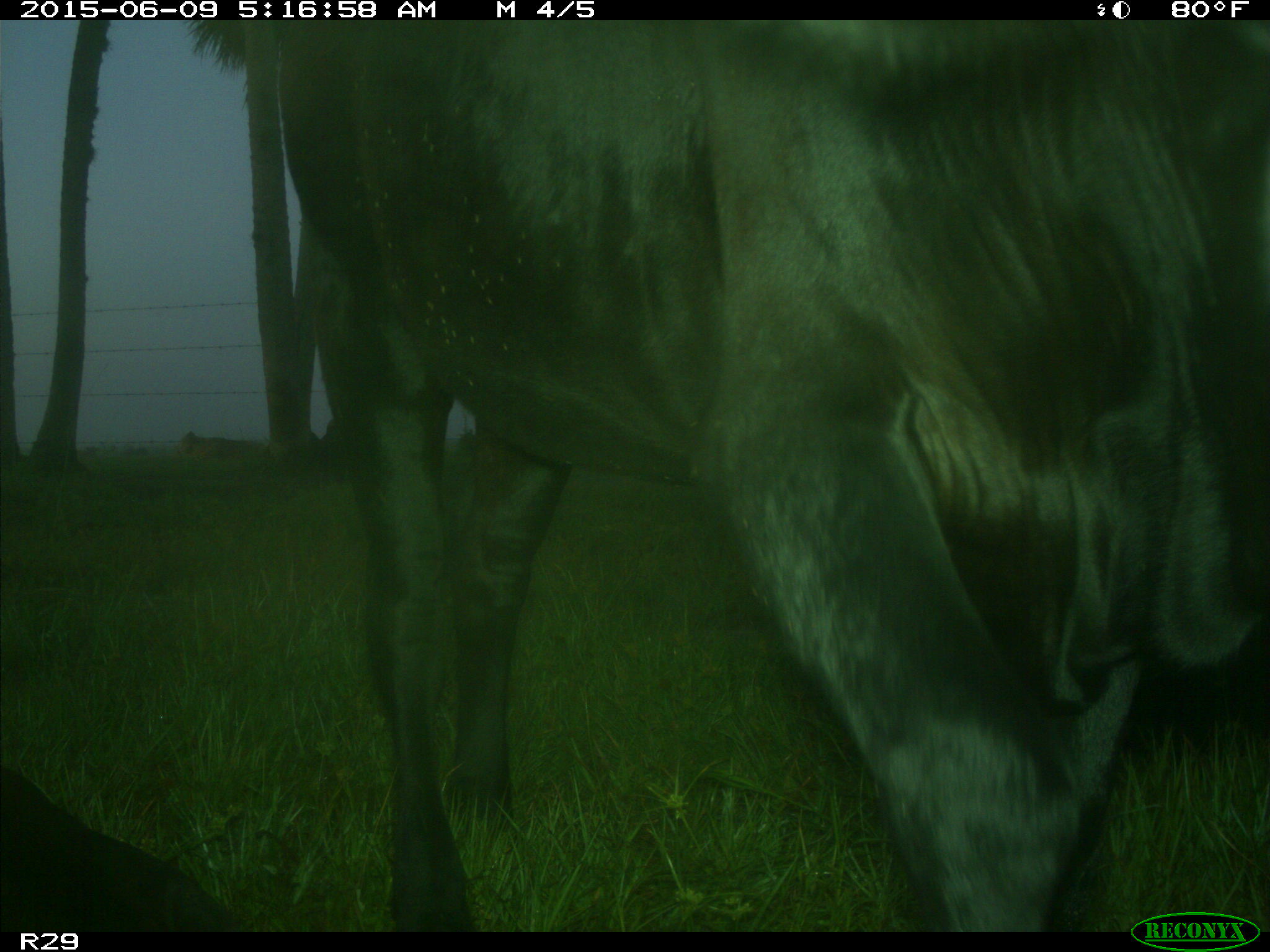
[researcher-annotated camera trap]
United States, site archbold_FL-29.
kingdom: Animalia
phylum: Chordata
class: Mammalia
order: Artiodactyla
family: Bovidae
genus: Bos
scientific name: Bos taurus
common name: domestic cow